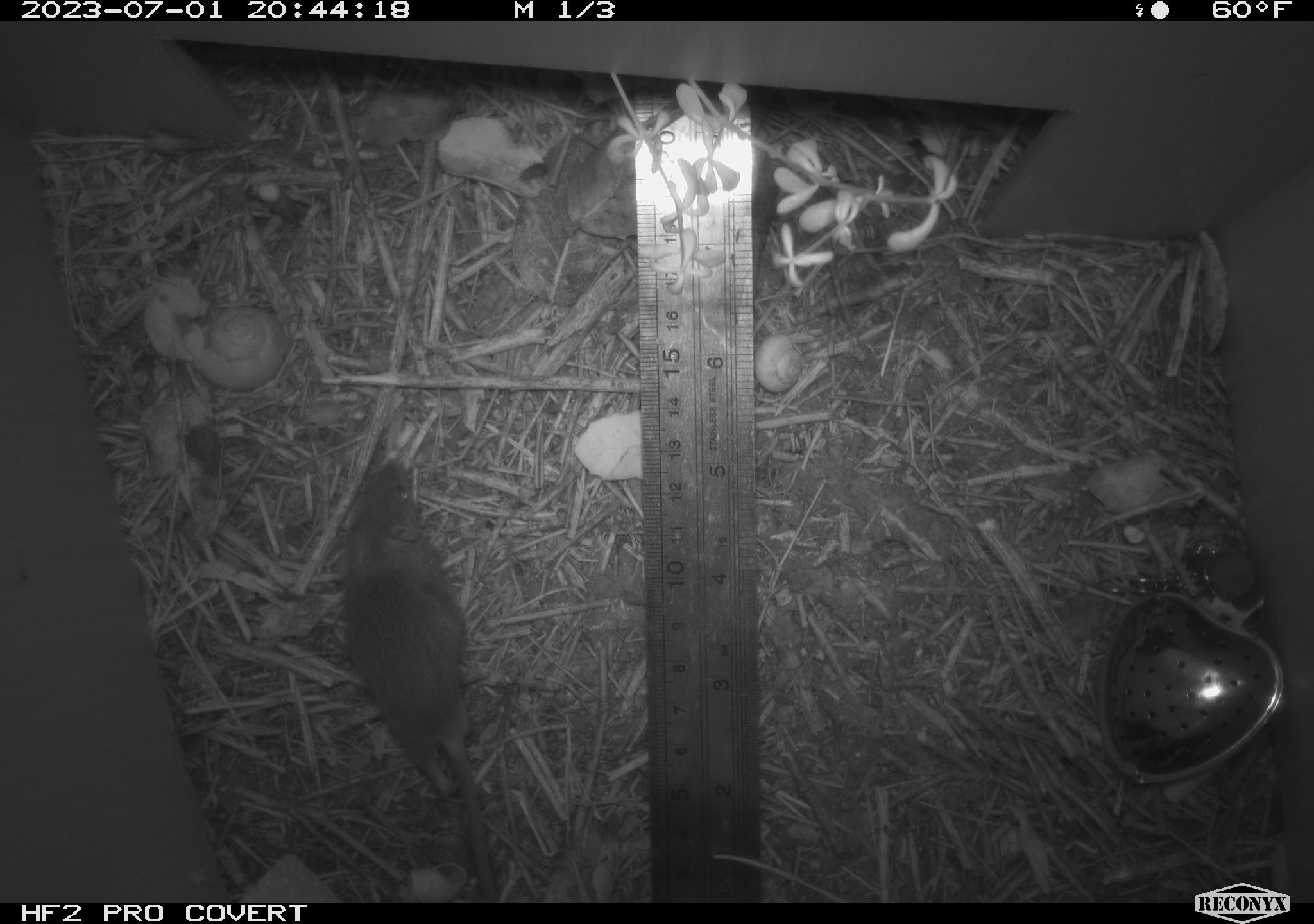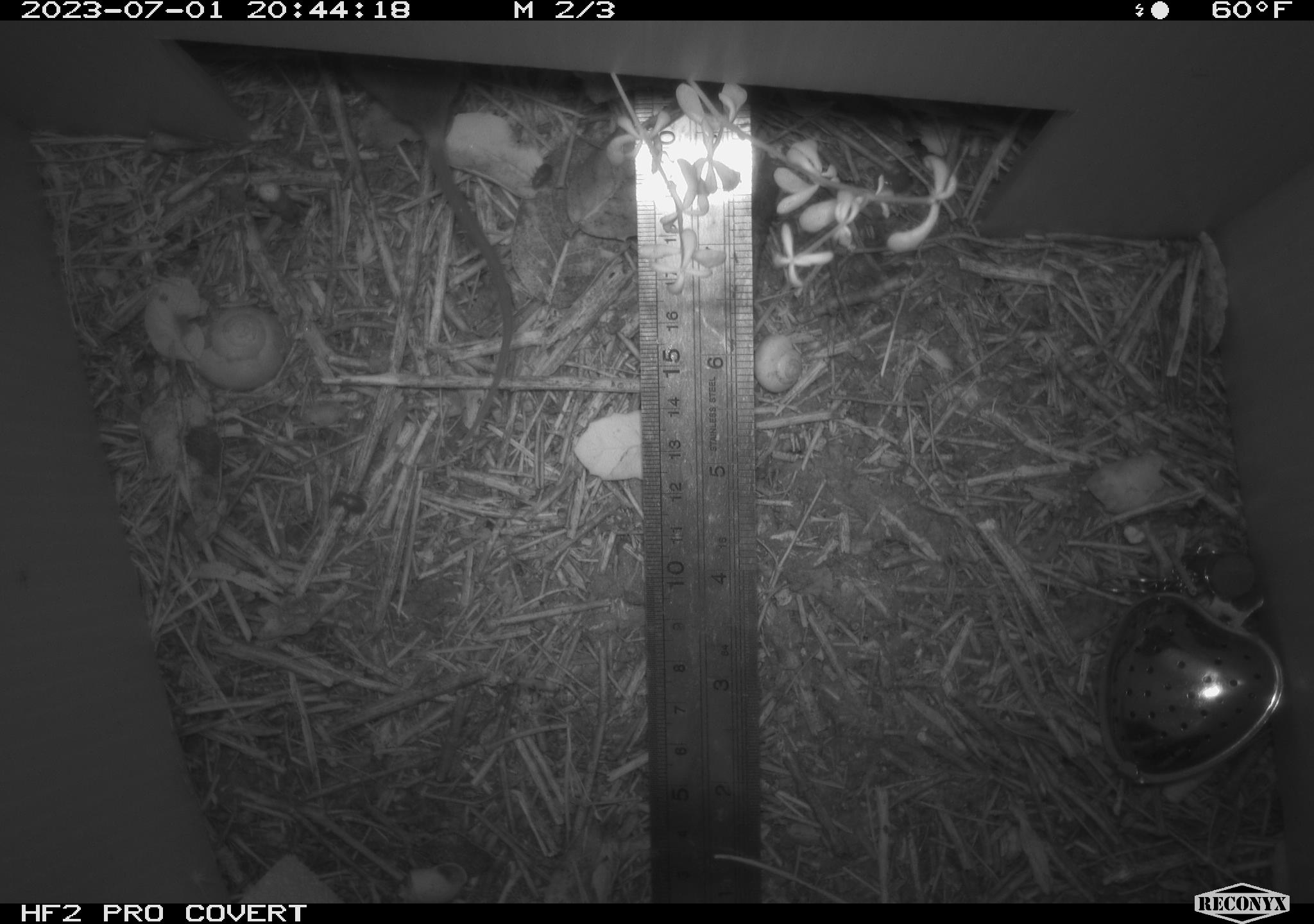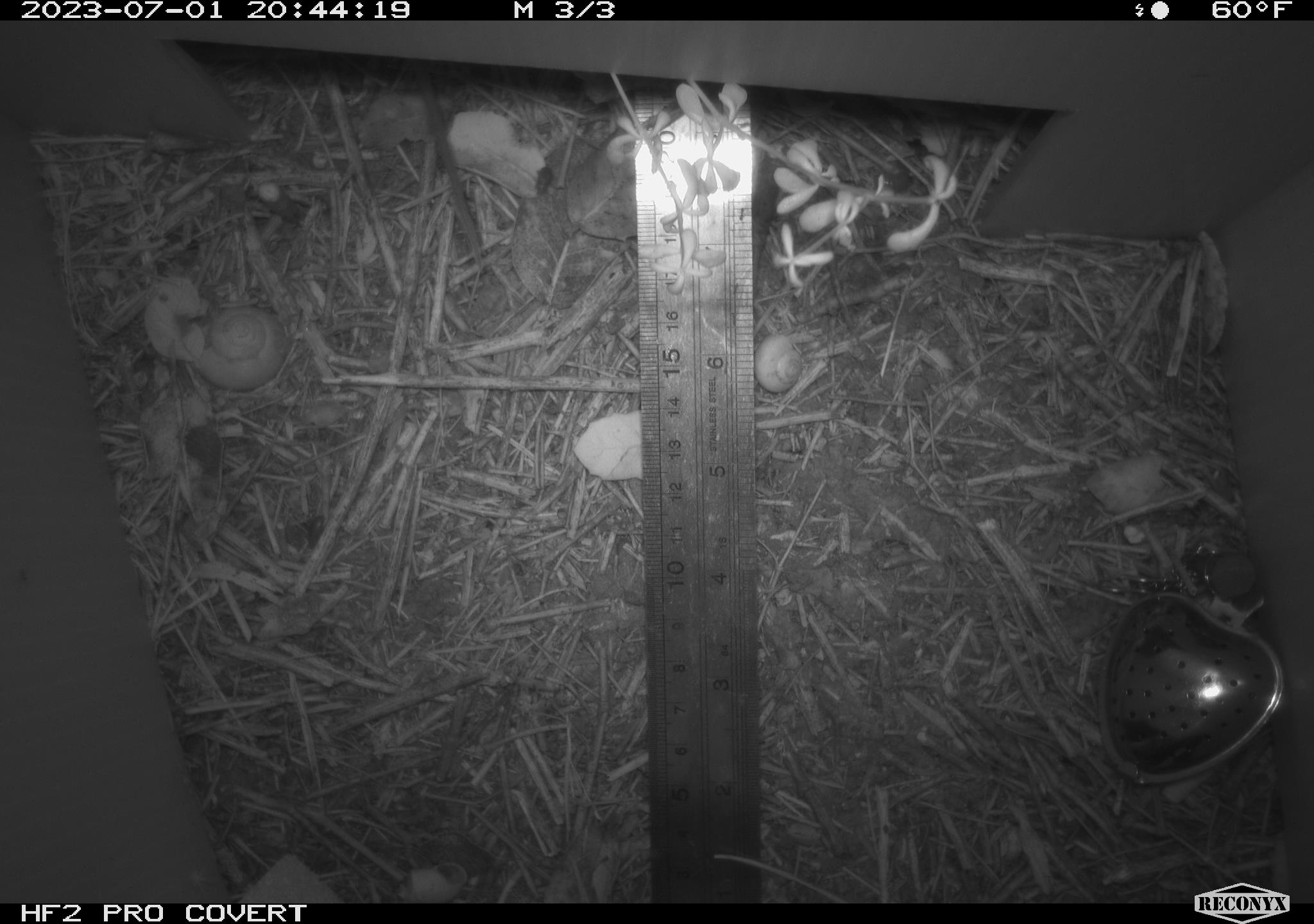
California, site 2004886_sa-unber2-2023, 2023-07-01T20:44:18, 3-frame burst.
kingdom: Animalia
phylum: Chordata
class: Mammalia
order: Rodentia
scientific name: Rodentia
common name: mouse species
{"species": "mouse species (Rodentia)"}